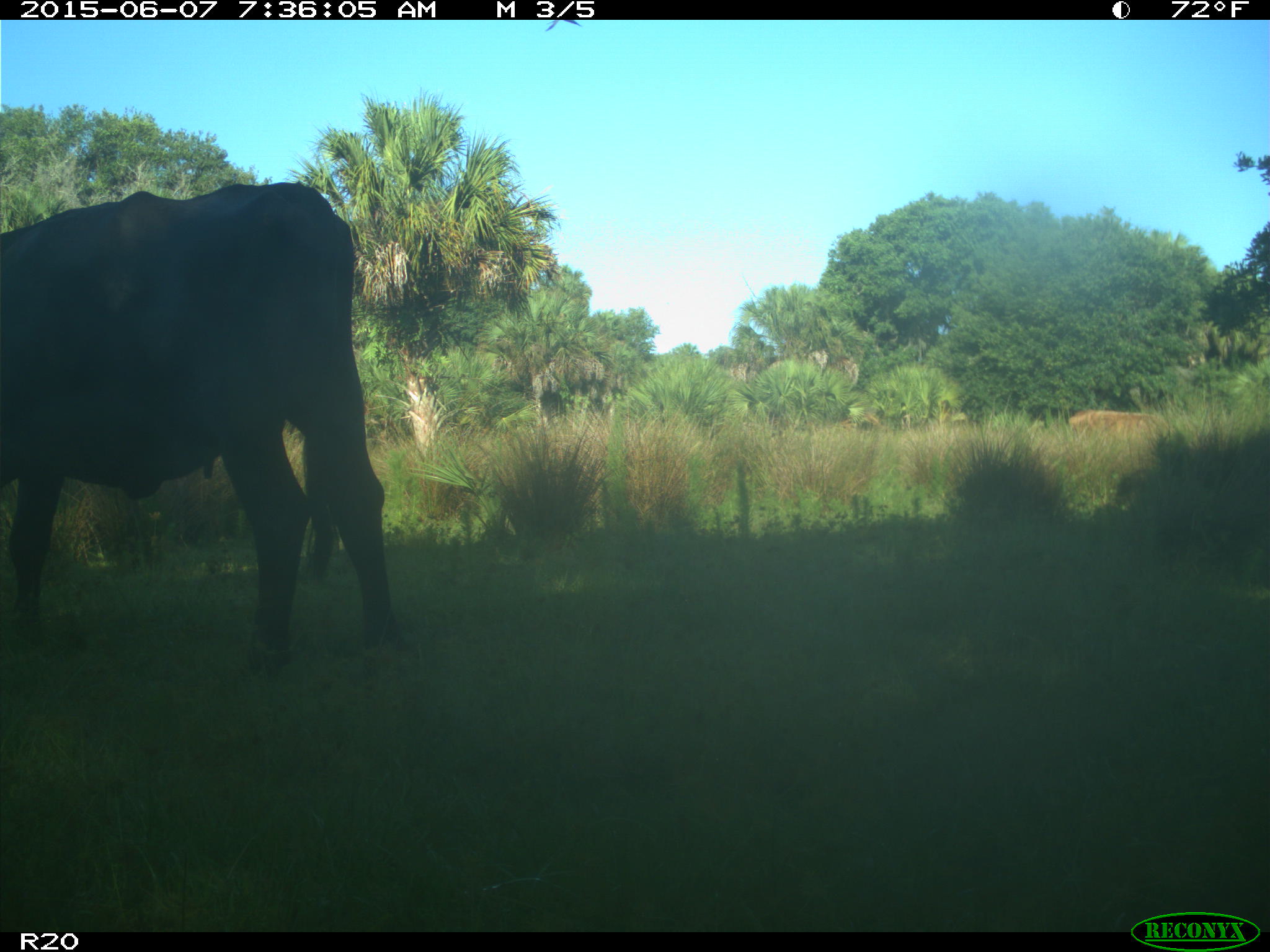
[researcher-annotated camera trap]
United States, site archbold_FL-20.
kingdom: Animalia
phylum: Chordata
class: Mammalia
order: Artiodactyla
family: Bovidae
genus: Bos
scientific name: Bos taurus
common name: domestic cow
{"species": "Bos taurus (domestic cow)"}